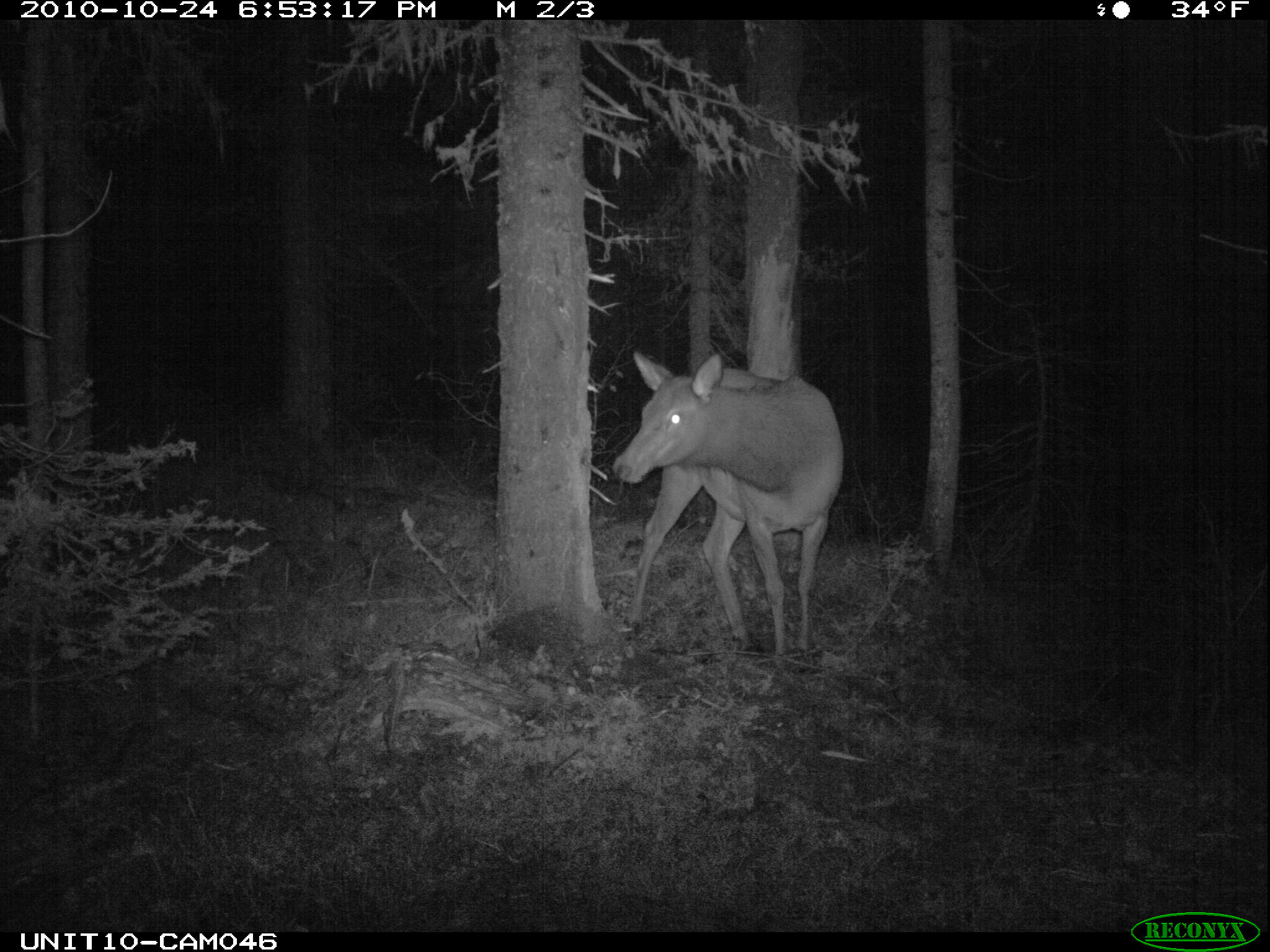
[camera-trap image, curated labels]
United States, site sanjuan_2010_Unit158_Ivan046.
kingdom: Animalia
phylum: Chordata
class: Mammalia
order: Artiodactyla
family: Cervidae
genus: Cervus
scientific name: Cervus elaphus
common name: red deer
Cervus elaphus (red deer).